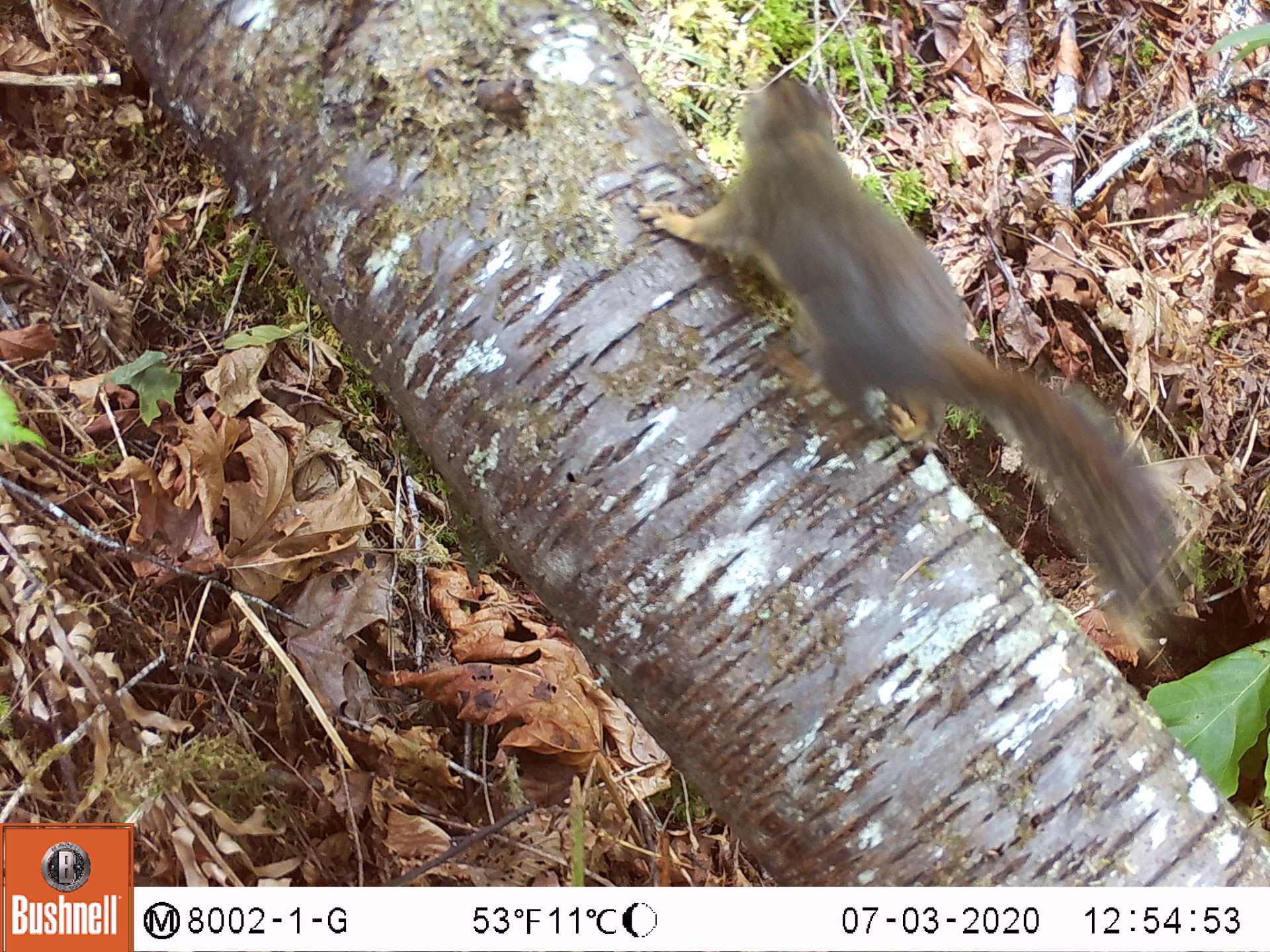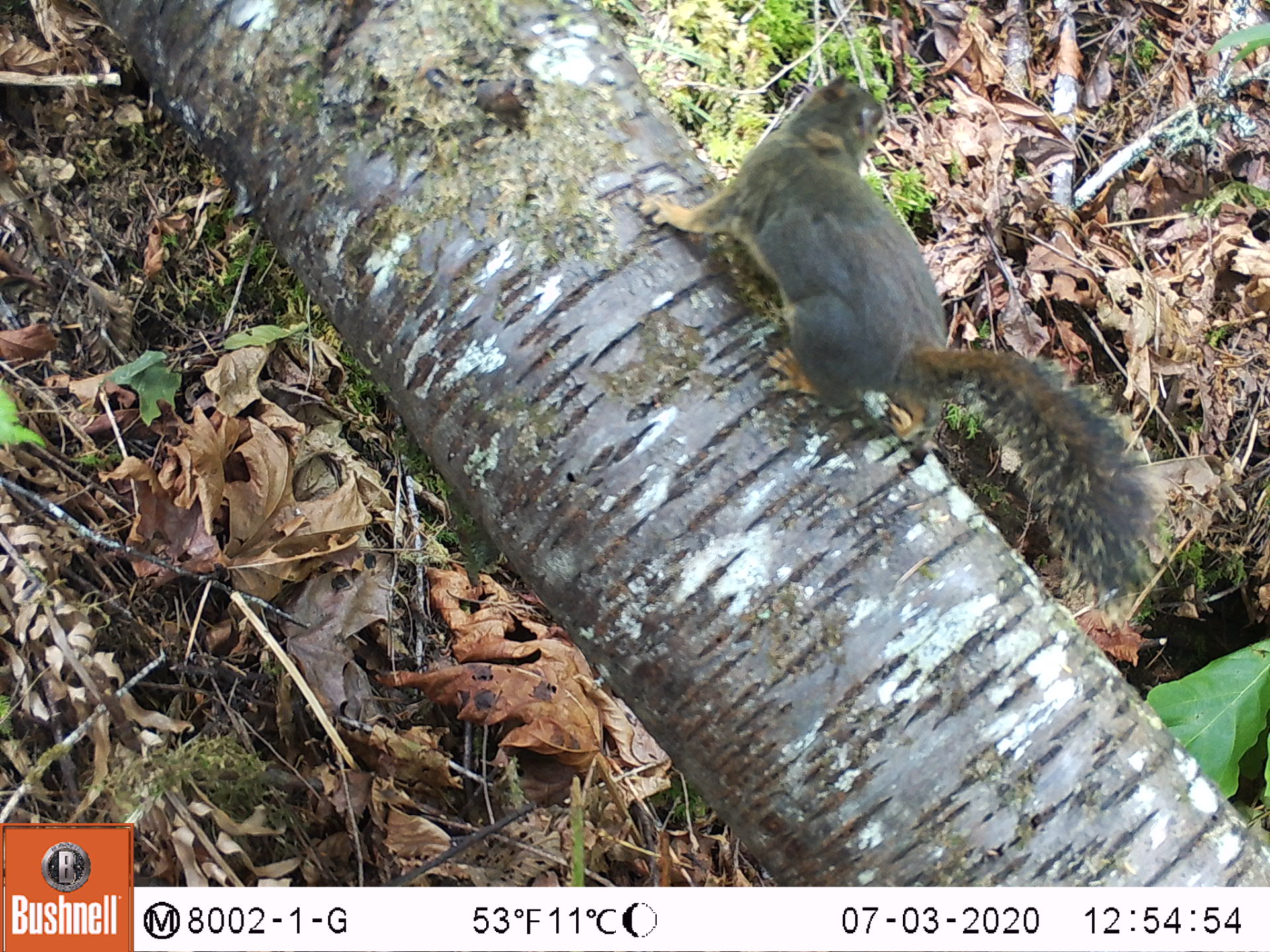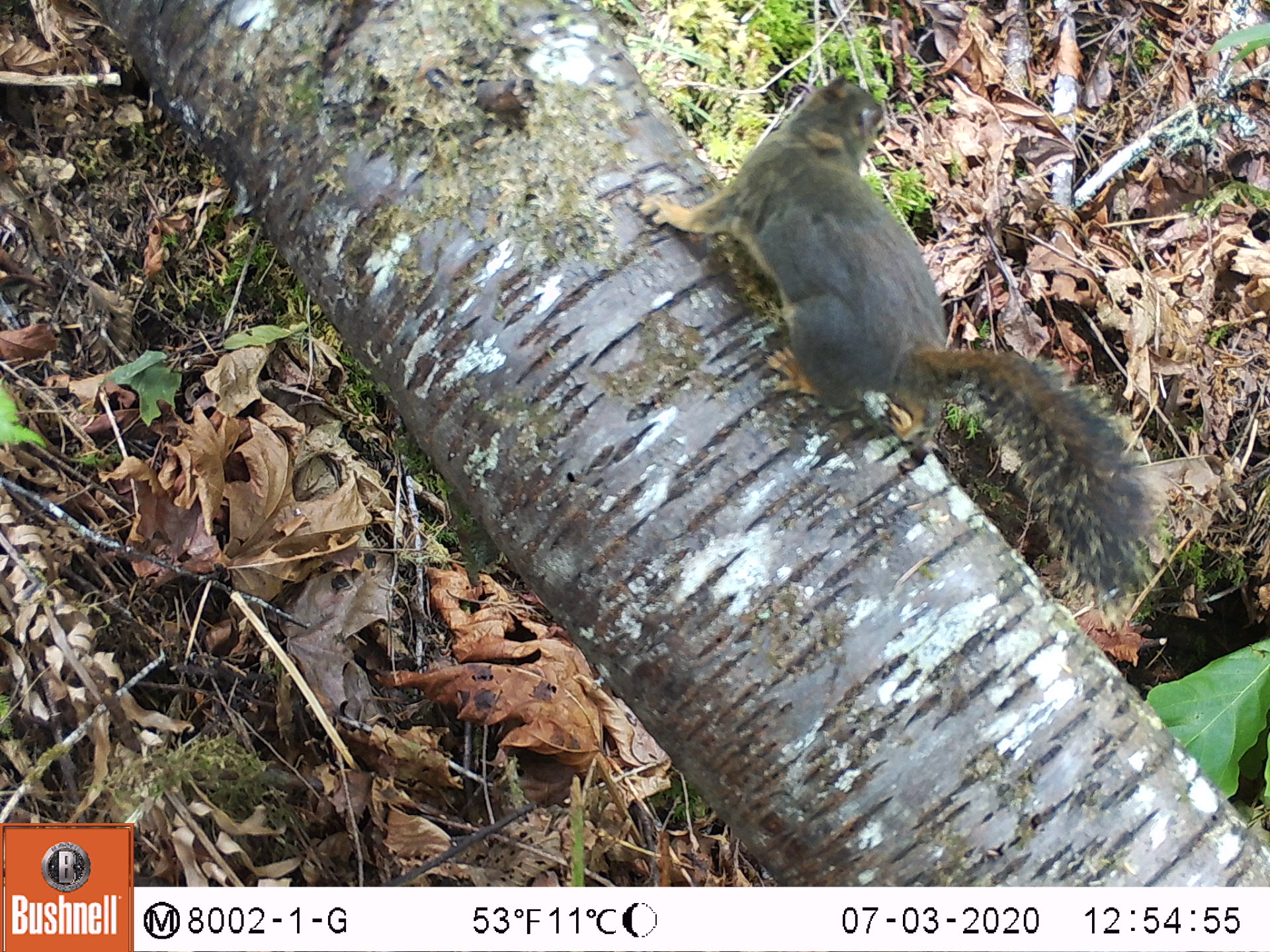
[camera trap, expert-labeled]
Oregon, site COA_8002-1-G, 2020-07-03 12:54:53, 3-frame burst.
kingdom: Animalia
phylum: Chordata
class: Mammalia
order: Rodentia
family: Sciuridae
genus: Tamiasciurus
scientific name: Tamiasciurus douglasii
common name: douglas squirrel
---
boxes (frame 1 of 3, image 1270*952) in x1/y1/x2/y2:
douglas squirrel: 643/61/1161/586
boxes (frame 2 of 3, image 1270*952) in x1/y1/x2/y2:
douglas squirrel: 645/62/1143/584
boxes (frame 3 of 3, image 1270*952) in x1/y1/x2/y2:
douglas squirrel: 624/66/1143/588